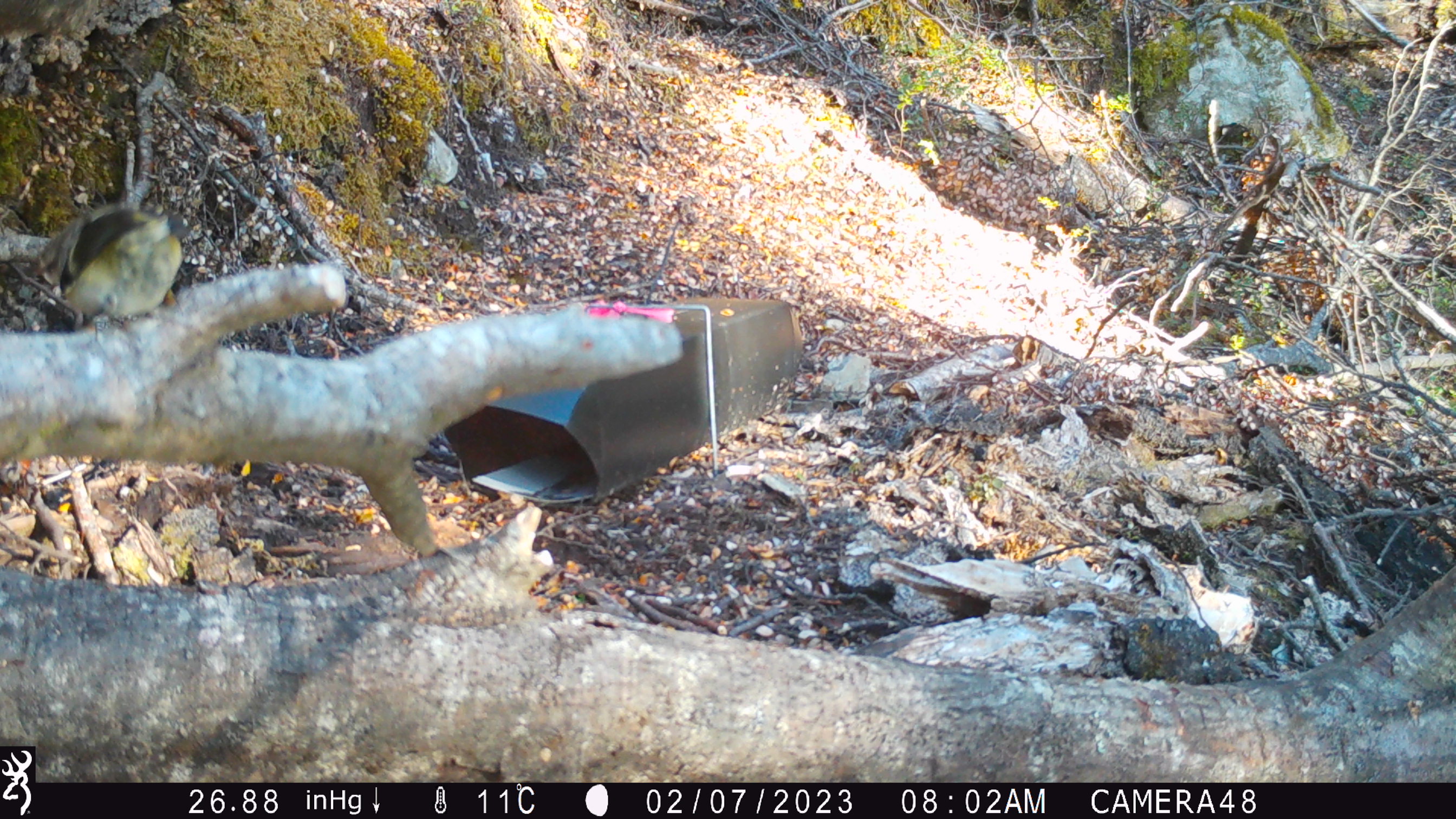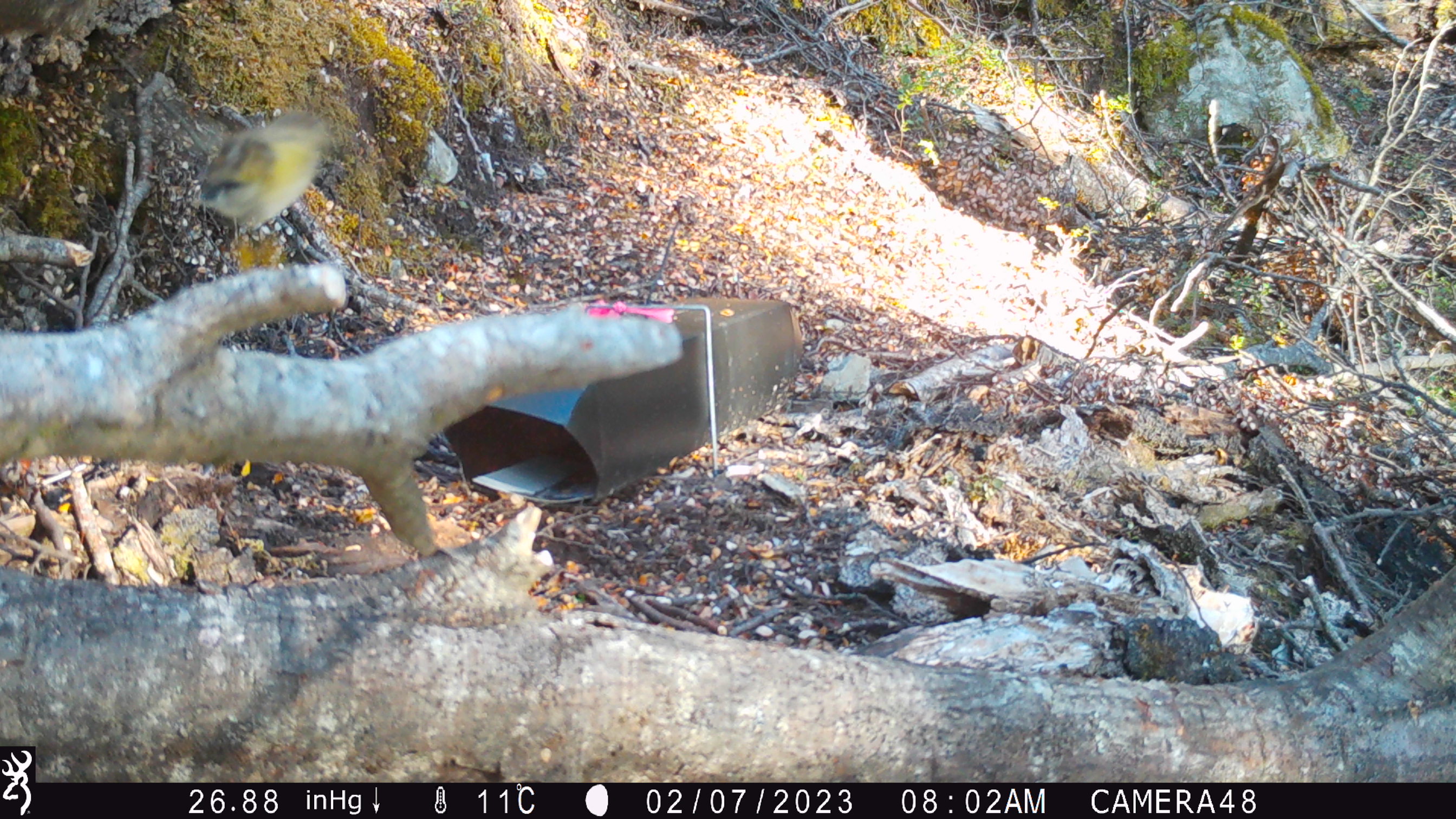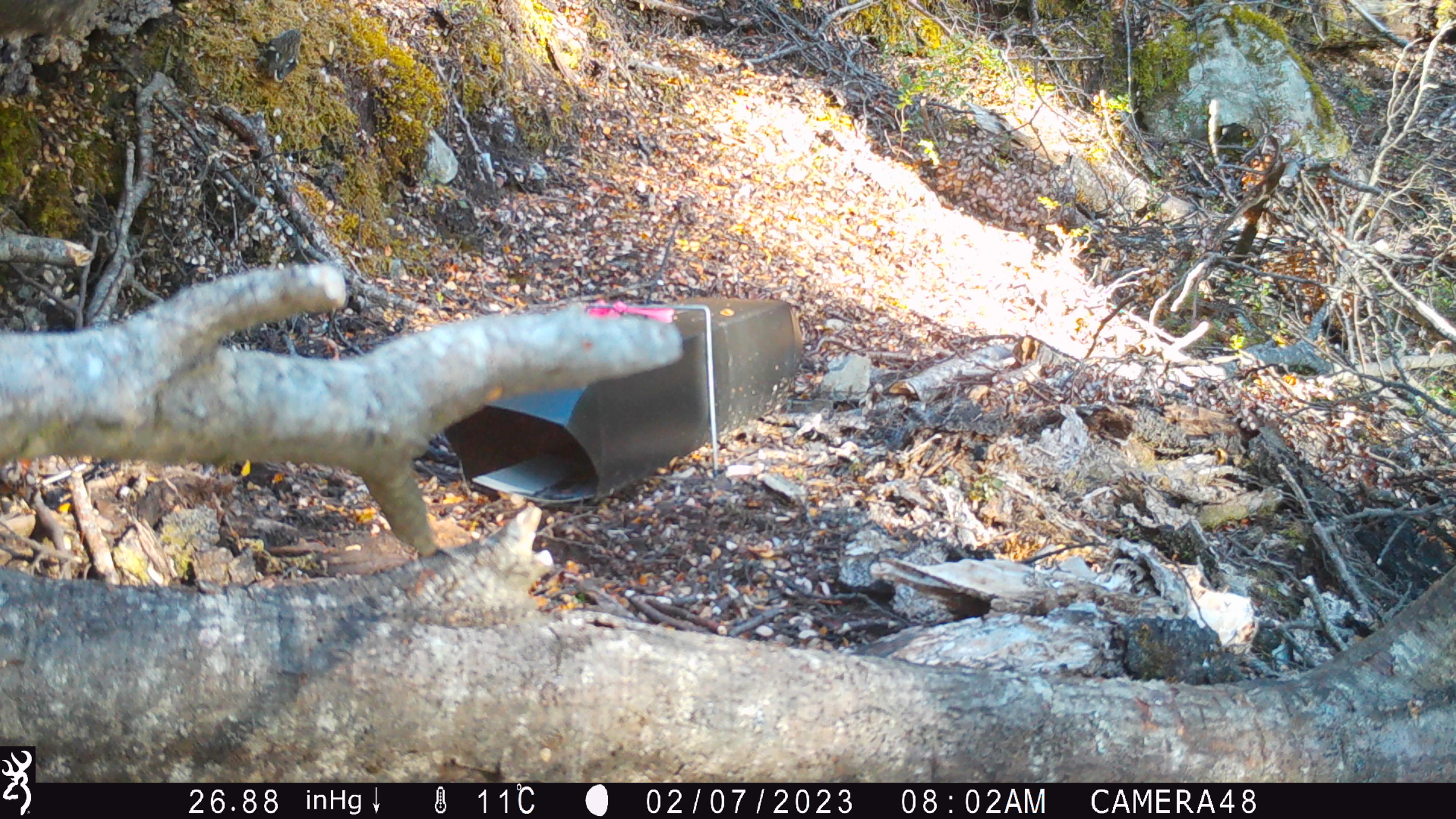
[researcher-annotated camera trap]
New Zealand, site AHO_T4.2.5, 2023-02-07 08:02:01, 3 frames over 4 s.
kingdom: Animalia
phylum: Chordata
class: Aves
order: Passeriformes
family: Acanthisittidae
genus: Acanthisitta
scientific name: Acanthisitta chloris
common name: rifleman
Rifleman (Acanthisitta chloris).